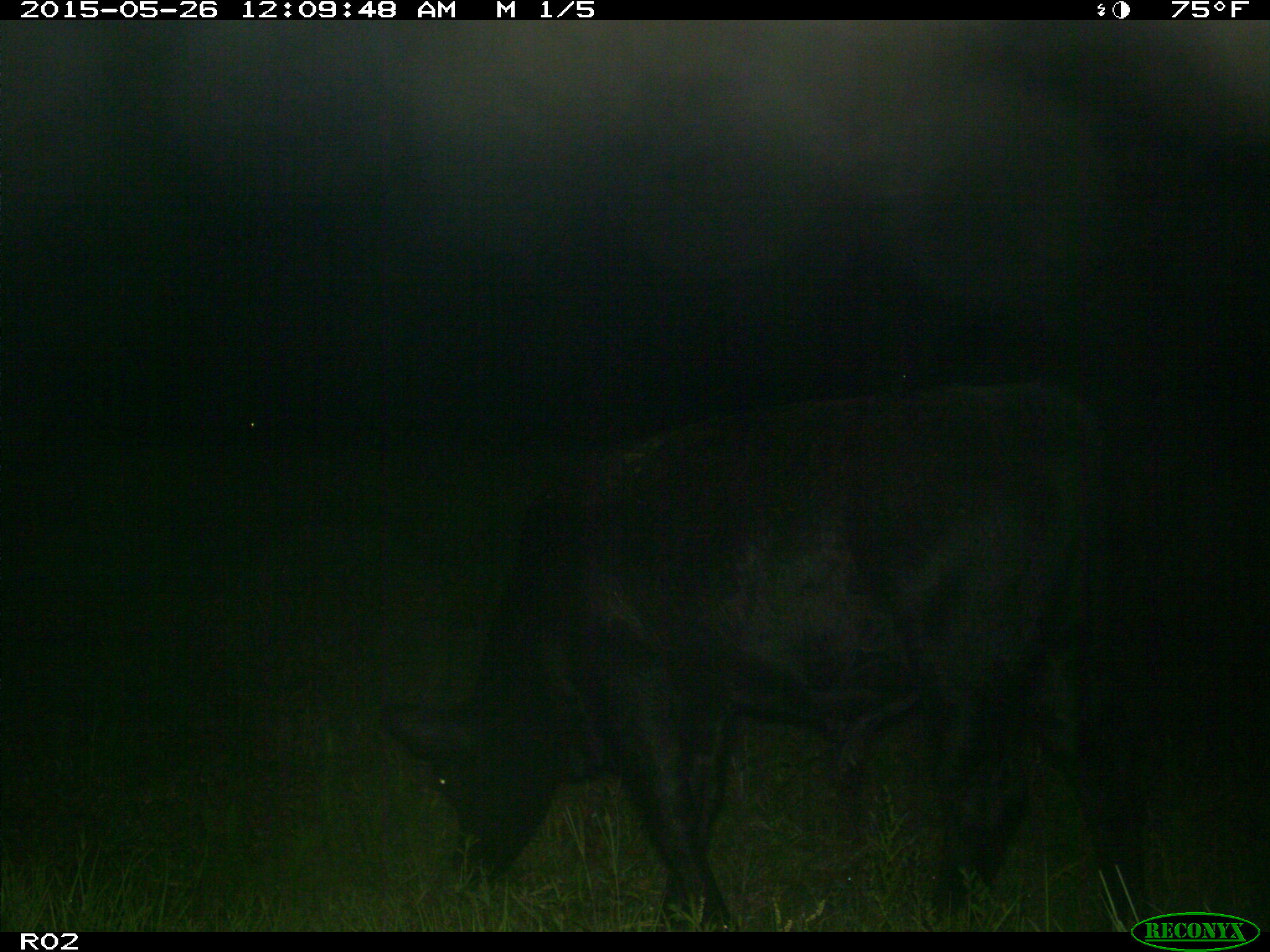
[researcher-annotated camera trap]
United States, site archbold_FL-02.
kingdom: Animalia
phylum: Chordata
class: Mammalia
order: Artiodactyla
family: Bovidae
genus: Bos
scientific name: Bos taurus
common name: domestic cow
Bos taurus (domestic cow).